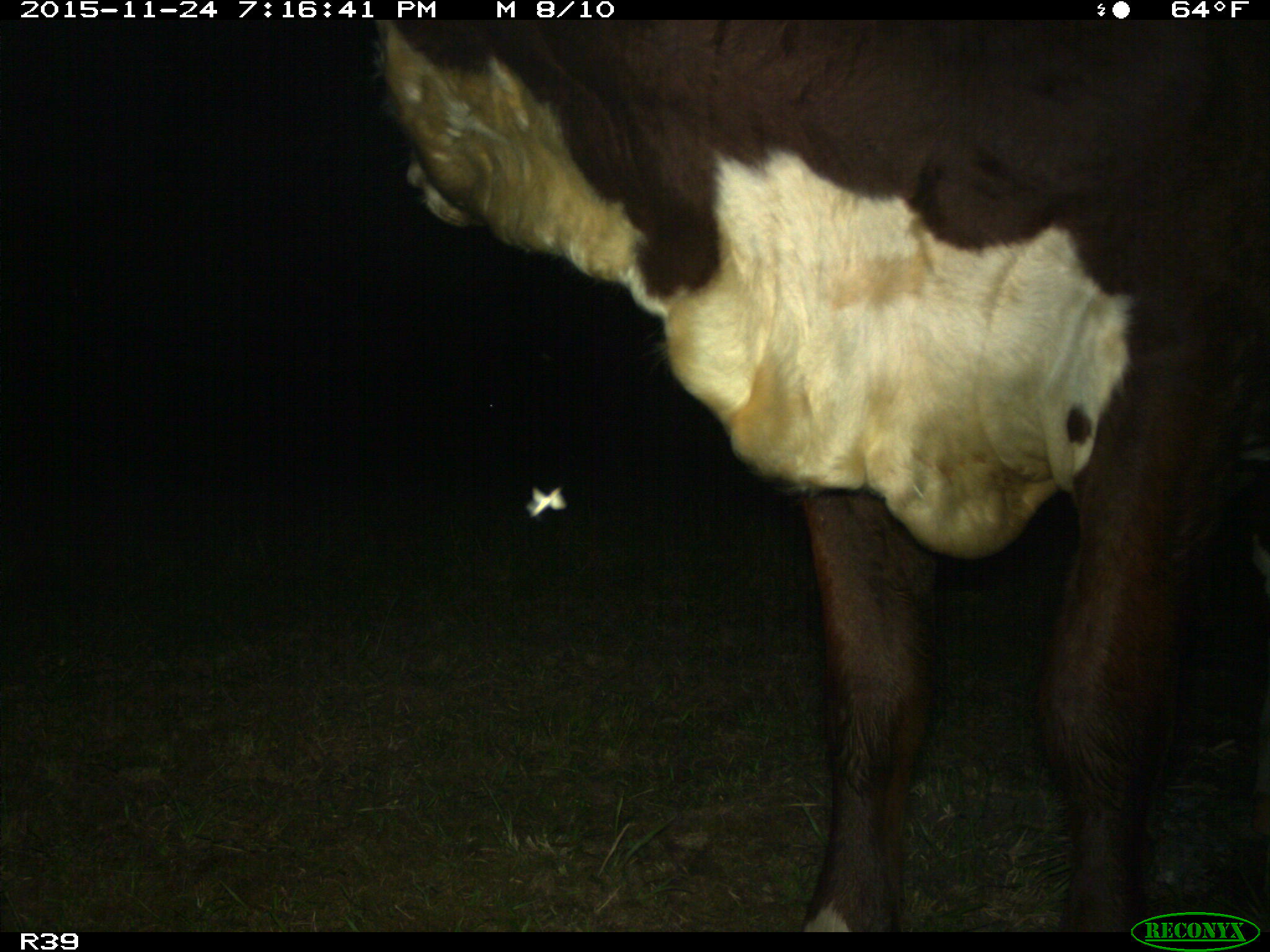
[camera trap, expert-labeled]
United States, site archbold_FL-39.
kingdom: Animalia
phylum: Chordata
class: Mammalia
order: Artiodactyla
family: Bovidae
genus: Bos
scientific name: Bos taurus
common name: domestic cow